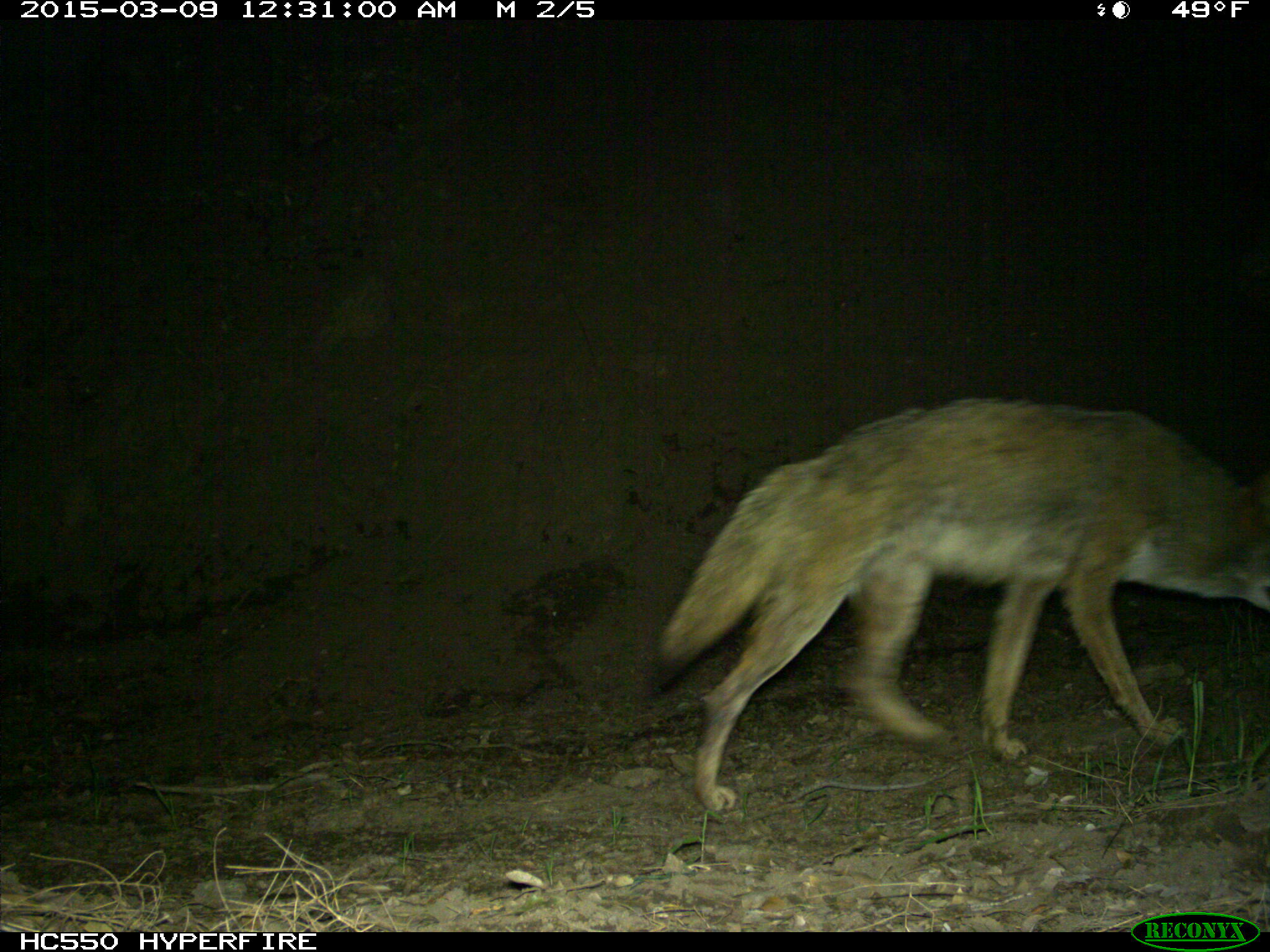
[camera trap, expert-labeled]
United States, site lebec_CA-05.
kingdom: Animalia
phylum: Chordata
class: Mammalia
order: Carnivora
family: Canidae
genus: Canis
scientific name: Canis latrans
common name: coyote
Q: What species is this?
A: Canis latrans (coyote).